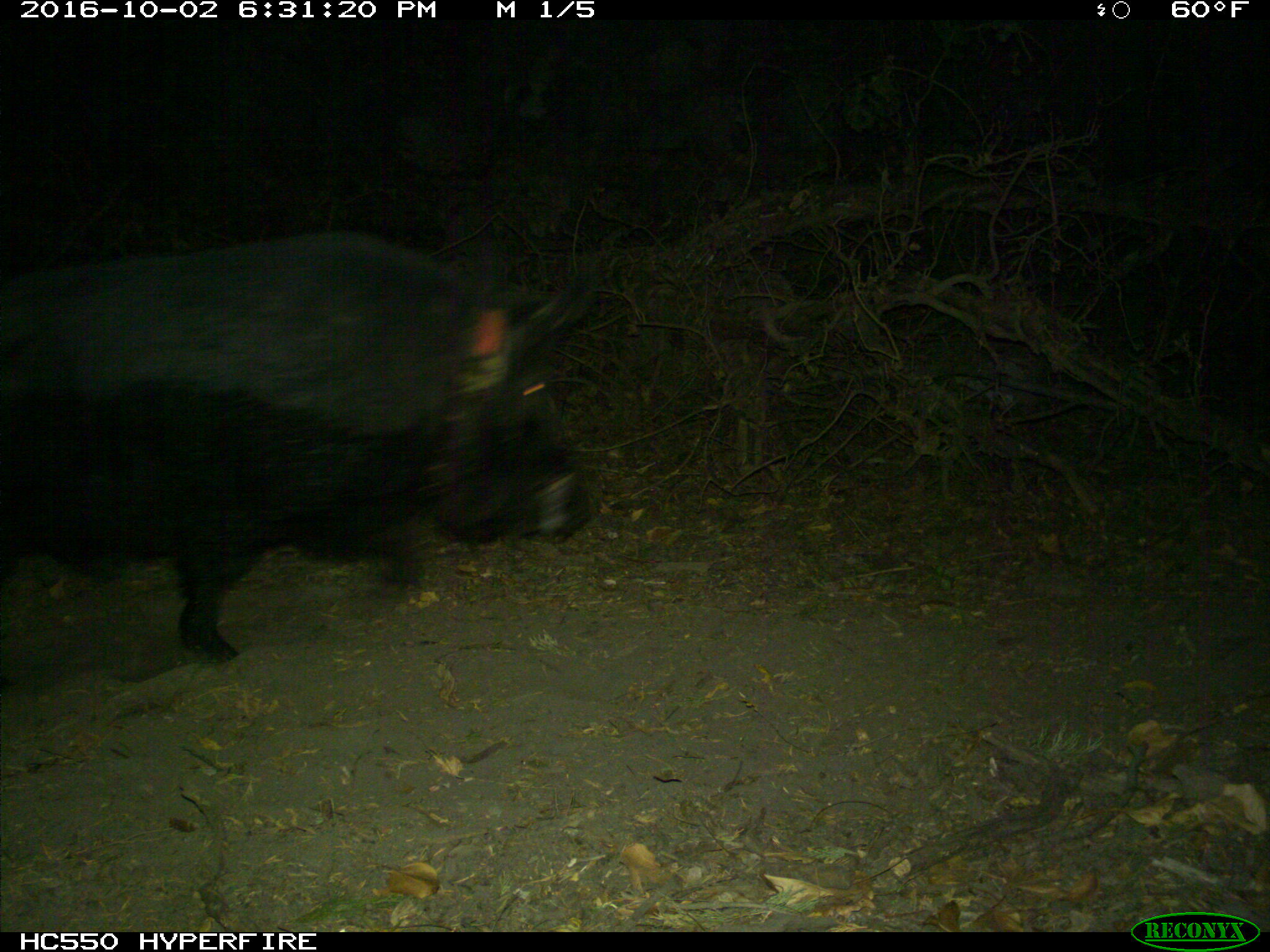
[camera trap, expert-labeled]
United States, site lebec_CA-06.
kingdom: Animalia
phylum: Chordata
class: Mammalia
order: Artiodactyla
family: Suidae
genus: Sus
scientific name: Sus scrofa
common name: wild boar